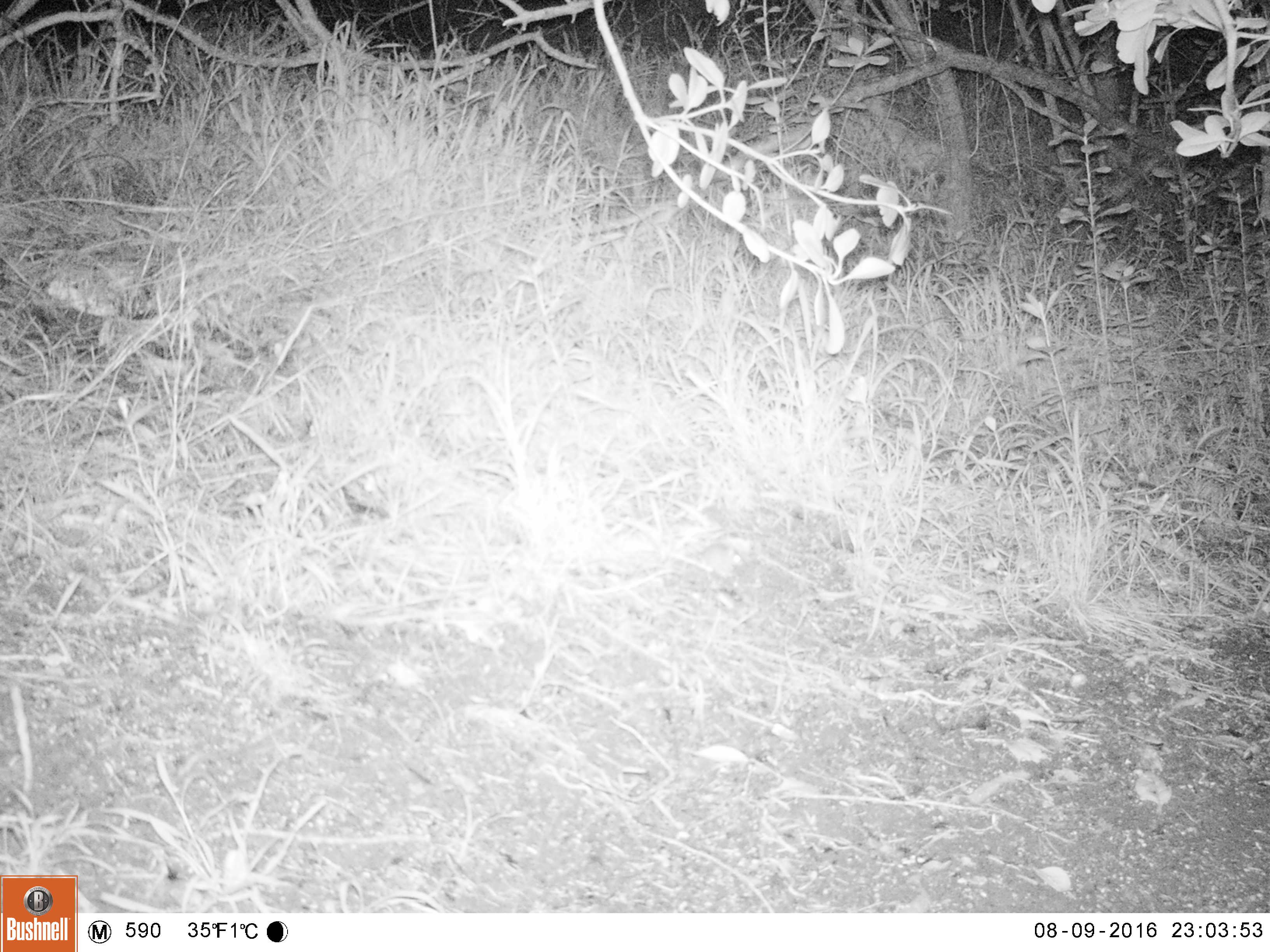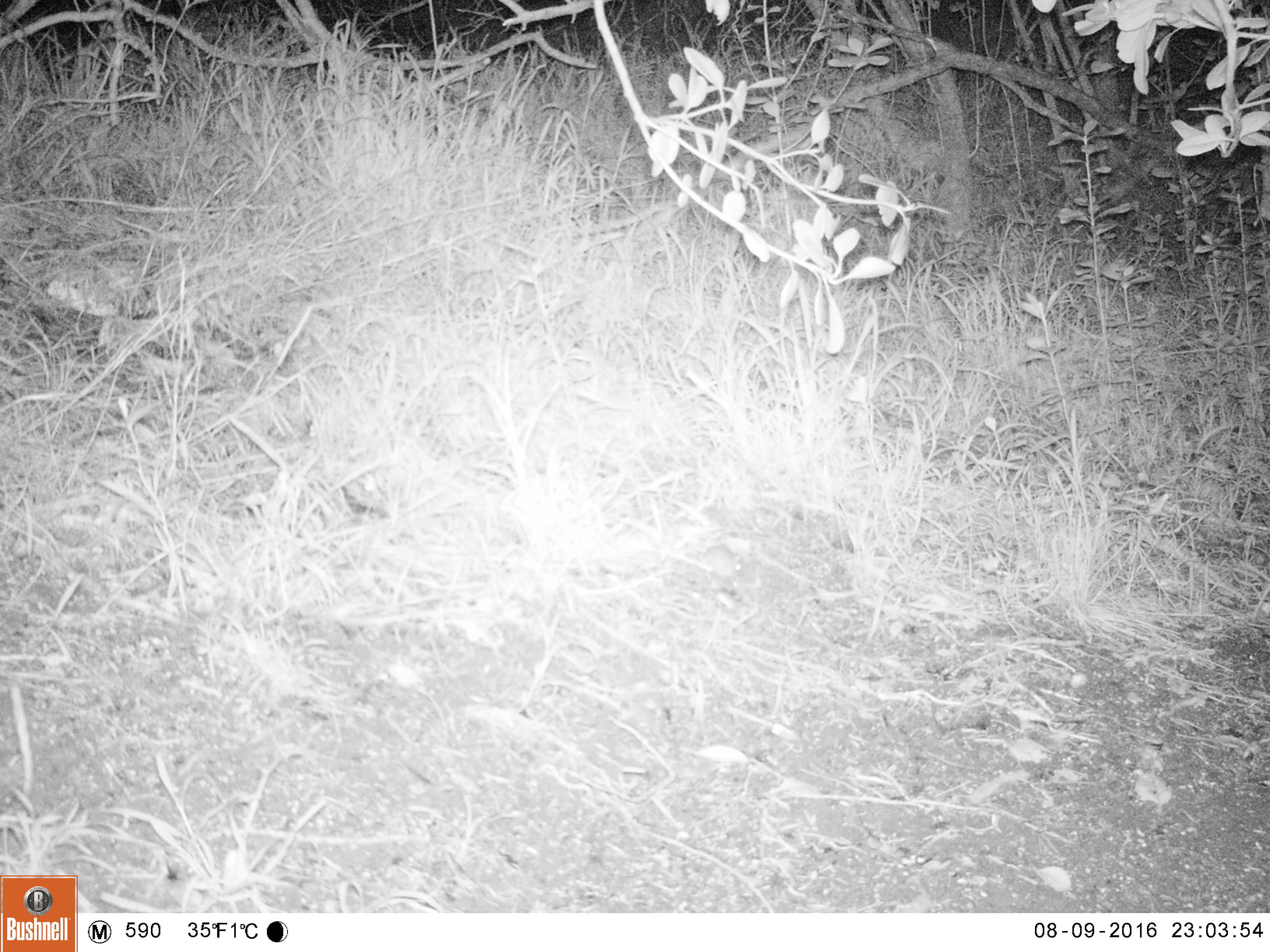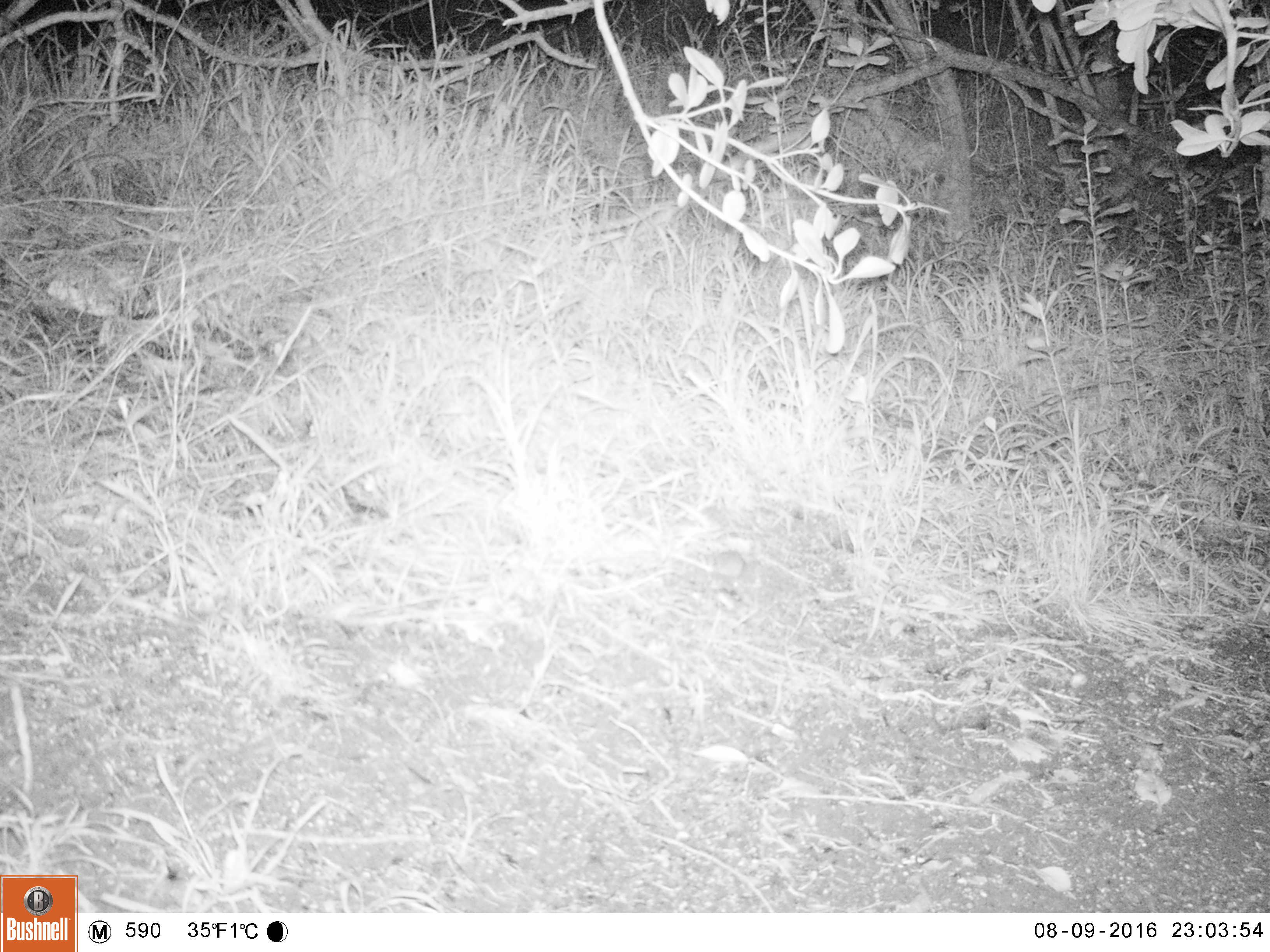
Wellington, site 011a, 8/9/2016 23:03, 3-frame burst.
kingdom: Animalia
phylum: Chordata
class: Mammalia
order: Rodentia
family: Muridae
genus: Mus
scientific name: Mus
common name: mouse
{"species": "mouse (Mus)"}